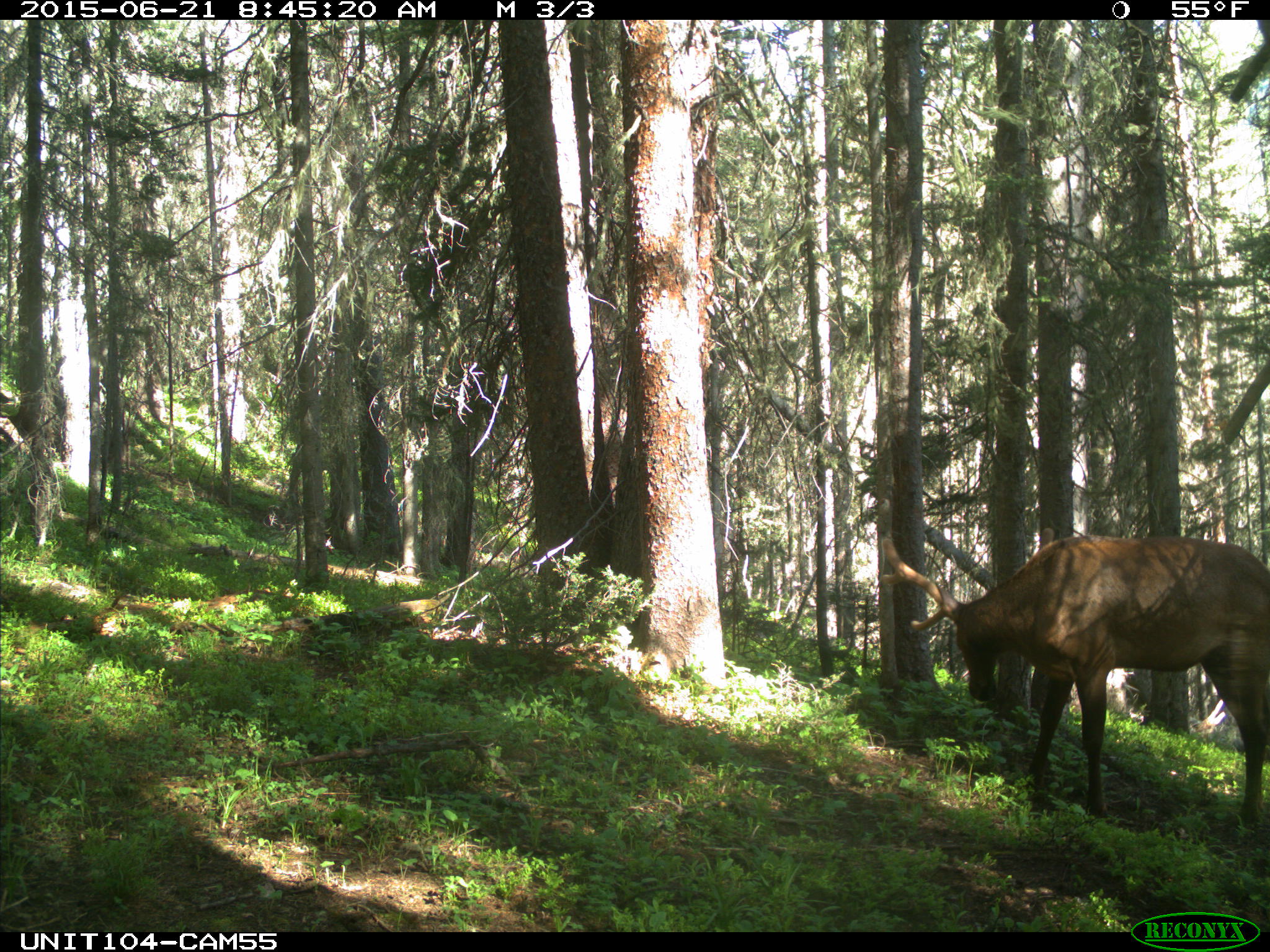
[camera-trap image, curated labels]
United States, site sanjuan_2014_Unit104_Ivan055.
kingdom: Animalia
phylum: Chordata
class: Mammalia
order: Artiodactyla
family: Cervidae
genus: Cervus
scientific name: Cervus elaphus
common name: red deer